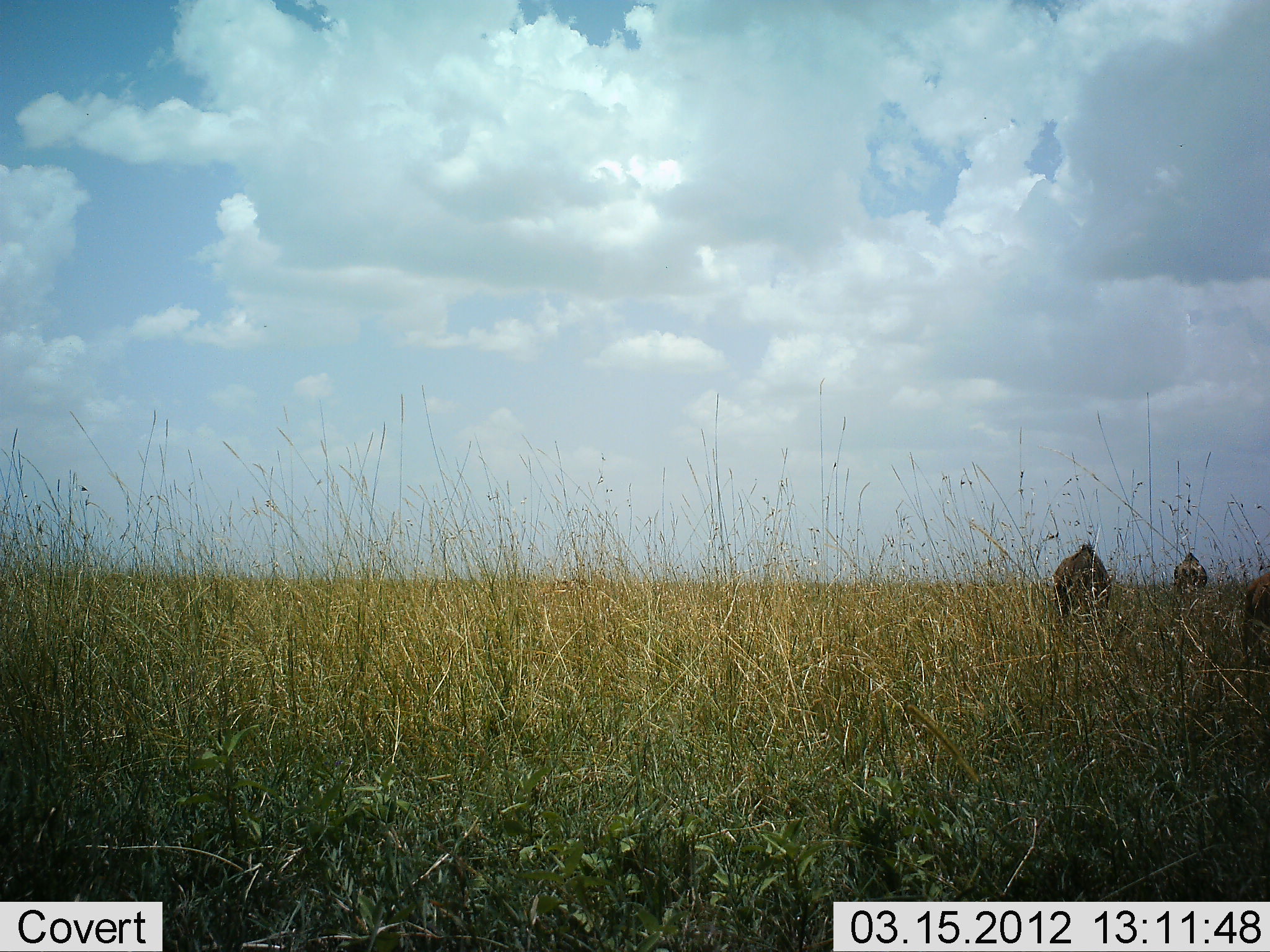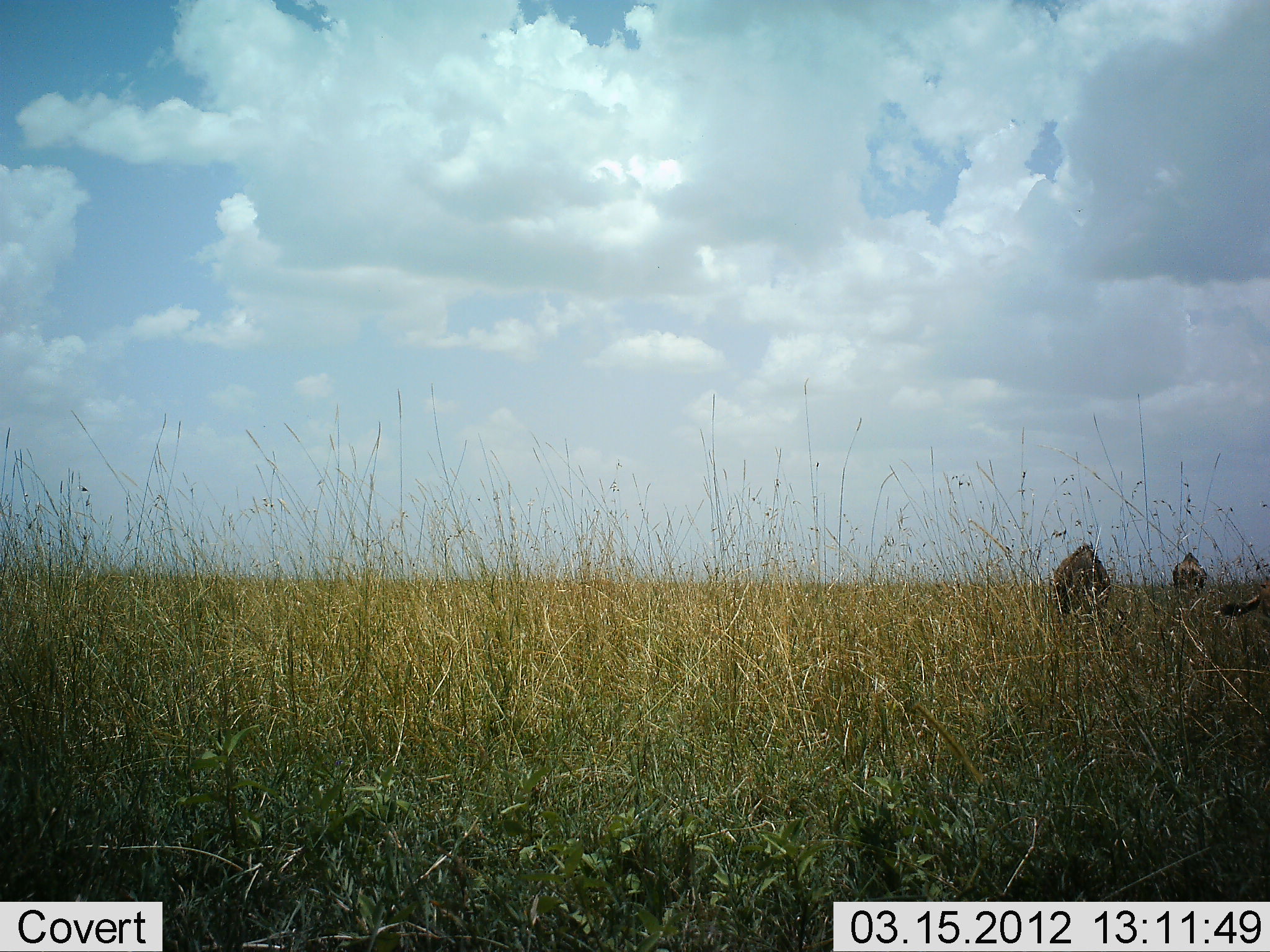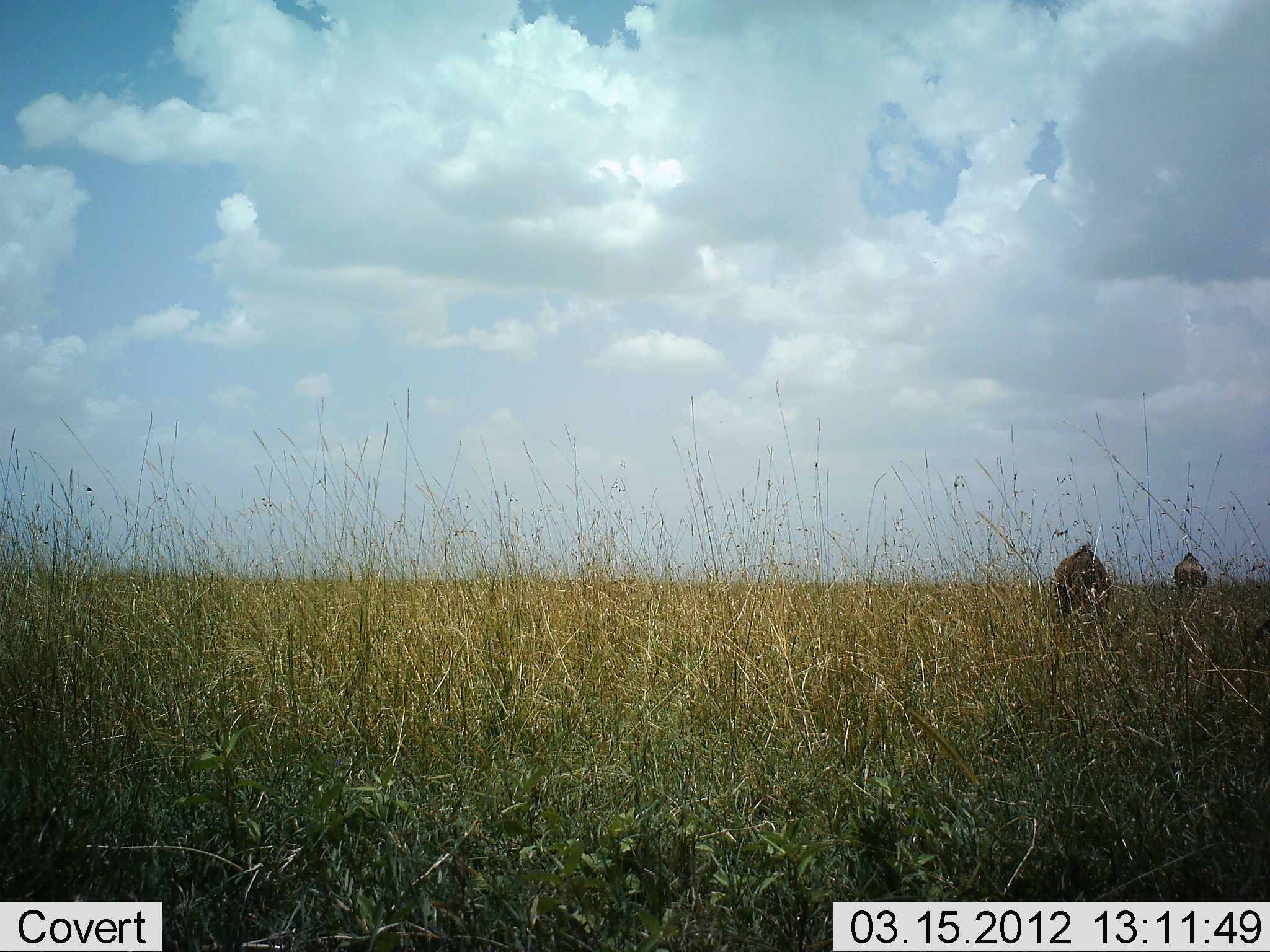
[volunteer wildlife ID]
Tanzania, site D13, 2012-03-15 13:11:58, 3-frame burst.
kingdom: Animalia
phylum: Chordata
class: Mammalia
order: Artiodactyla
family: Bovidae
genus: Connochaetes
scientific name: Connochaetes taurinus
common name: blue wildebeest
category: wildebeest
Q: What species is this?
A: Wildebeest (blue wildebeest) (Connochaetes taurinus).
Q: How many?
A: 3.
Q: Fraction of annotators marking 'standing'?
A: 50%.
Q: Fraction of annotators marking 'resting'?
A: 0%.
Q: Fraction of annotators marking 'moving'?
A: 0%.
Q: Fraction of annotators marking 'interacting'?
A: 0%.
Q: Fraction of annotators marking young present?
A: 0%.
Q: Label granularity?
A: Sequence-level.